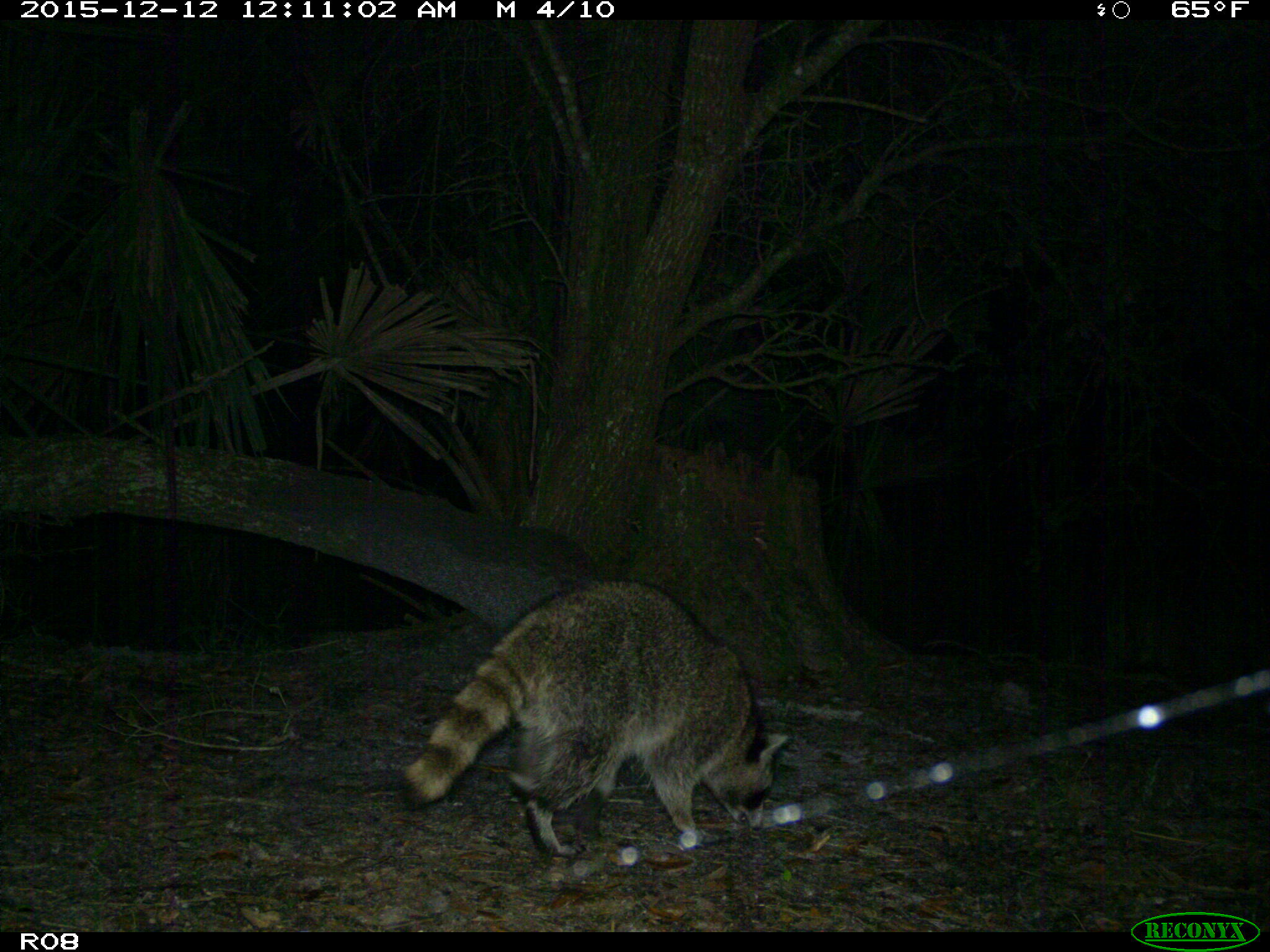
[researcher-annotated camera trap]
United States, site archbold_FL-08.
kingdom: Animalia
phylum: Chordata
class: Mammalia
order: Carnivora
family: Procyonidae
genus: Procyon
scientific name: Procyon lotor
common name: common raccoon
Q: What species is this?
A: Procyon lotor (common raccoon).